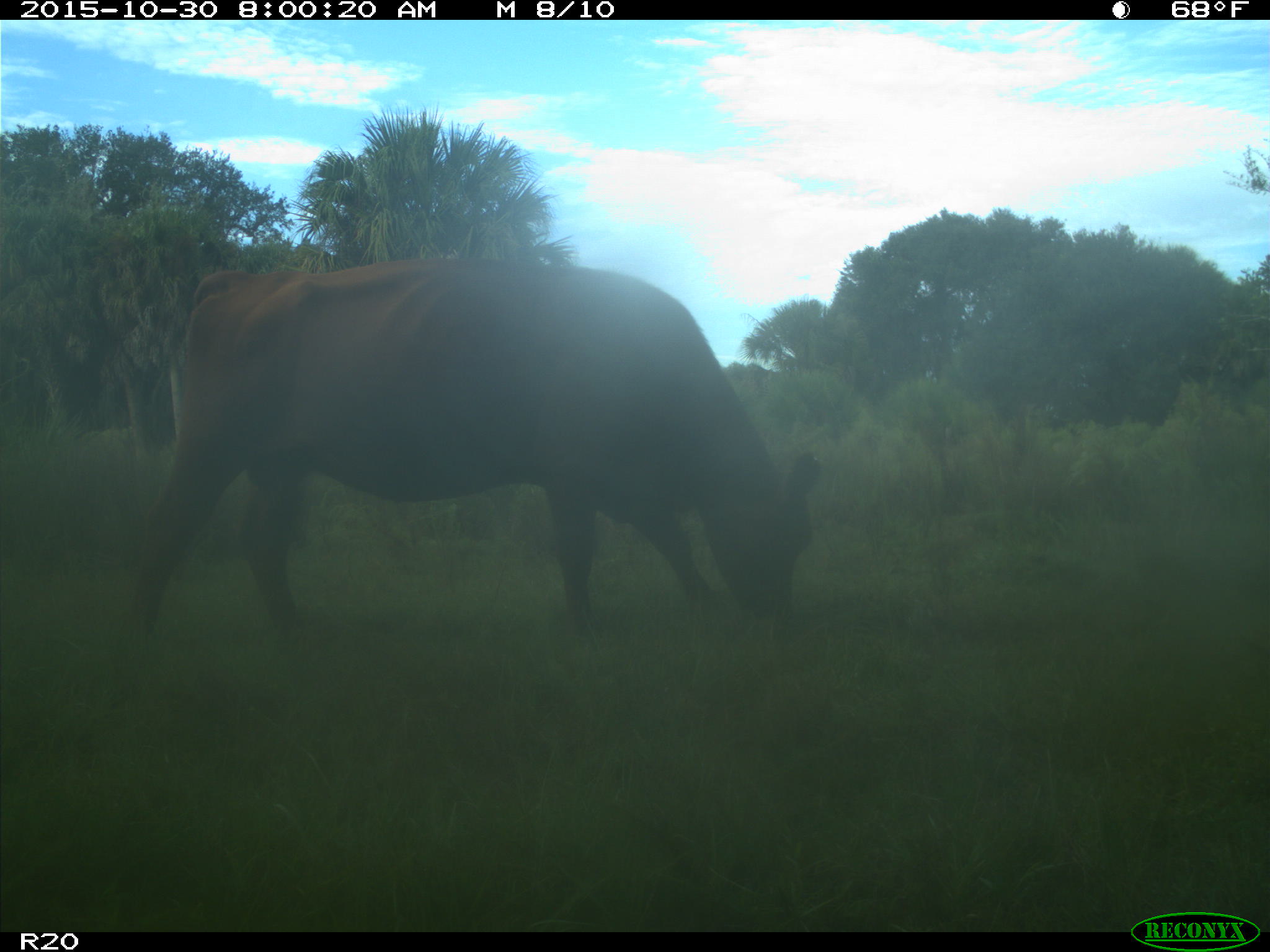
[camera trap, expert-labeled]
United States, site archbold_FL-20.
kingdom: Animalia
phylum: Chordata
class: Mammalia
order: Artiodactyla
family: Bovidae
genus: Bos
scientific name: Bos taurus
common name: domestic cow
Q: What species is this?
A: Bos taurus (domestic cow).